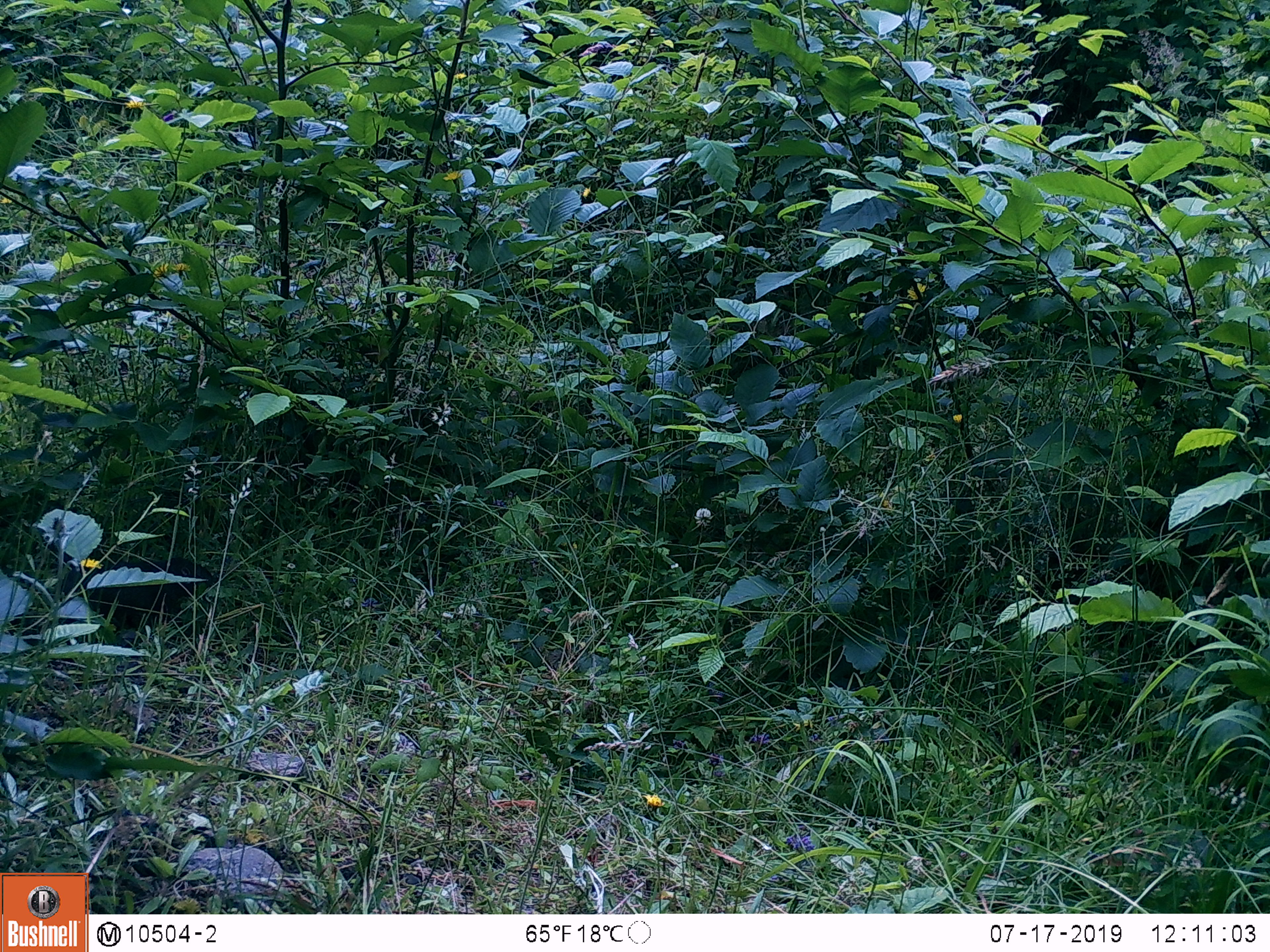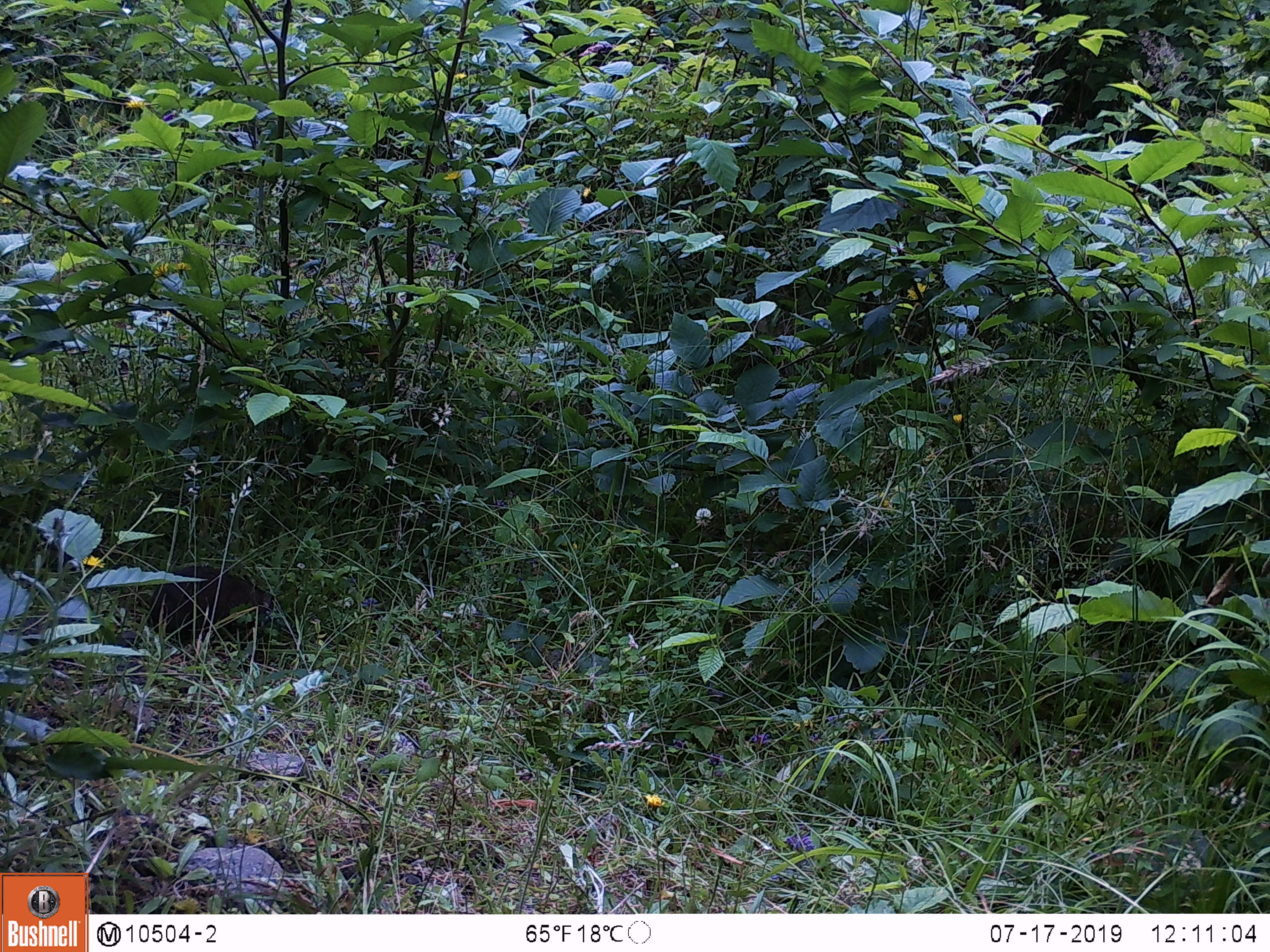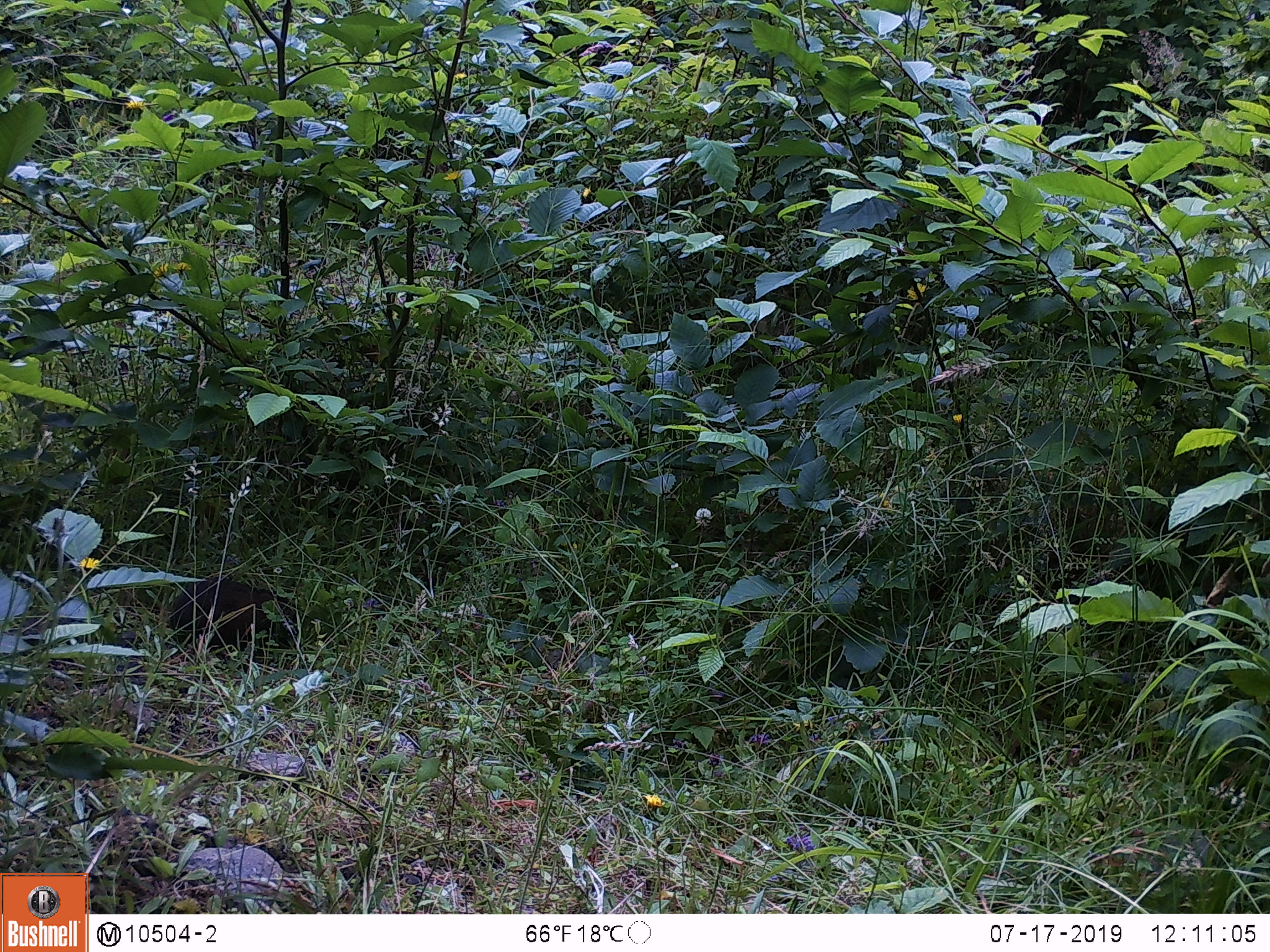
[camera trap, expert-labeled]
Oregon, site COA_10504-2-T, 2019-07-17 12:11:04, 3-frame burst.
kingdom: Animalia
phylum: Chordata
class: Mammalia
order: Rodentia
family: Aplodontiidae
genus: Aplodontia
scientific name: Aplodontia rufa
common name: mountain beaver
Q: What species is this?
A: Mountain beaver (Aplodontia rufa).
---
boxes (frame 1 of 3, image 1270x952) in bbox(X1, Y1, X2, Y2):
mountain beaver: bbox(64, 559, 218, 626)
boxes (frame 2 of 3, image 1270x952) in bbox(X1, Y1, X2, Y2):
mountain beaver: bbox(152, 564, 279, 647)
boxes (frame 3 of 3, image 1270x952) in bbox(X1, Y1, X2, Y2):
mountain beaver: bbox(166, 572, 307, 655)